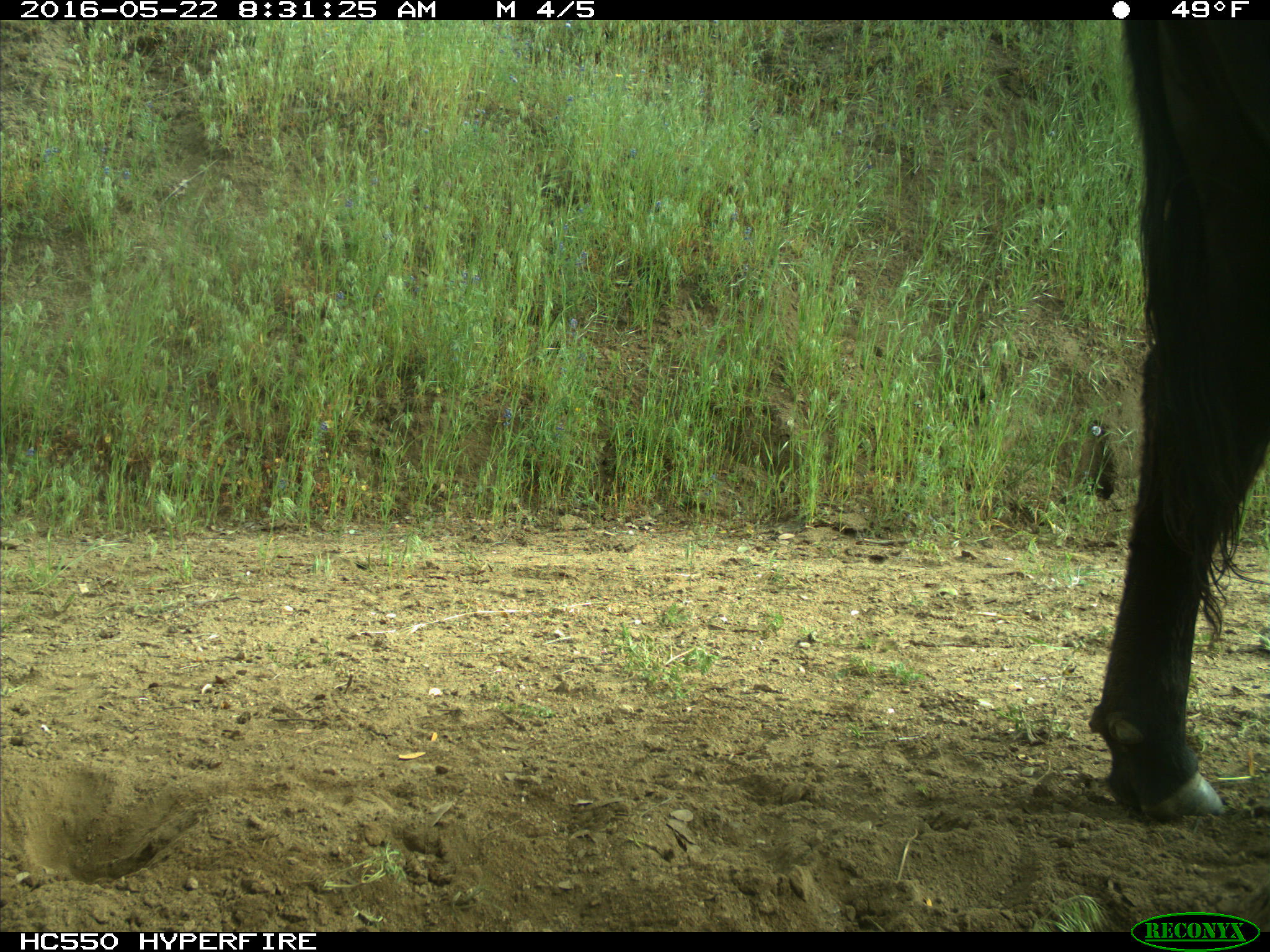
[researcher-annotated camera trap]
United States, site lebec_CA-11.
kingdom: Animalia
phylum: Chordata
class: Mammalia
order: Artiodactyla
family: Bovidae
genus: Bos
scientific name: Bos taurus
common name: domestic cow